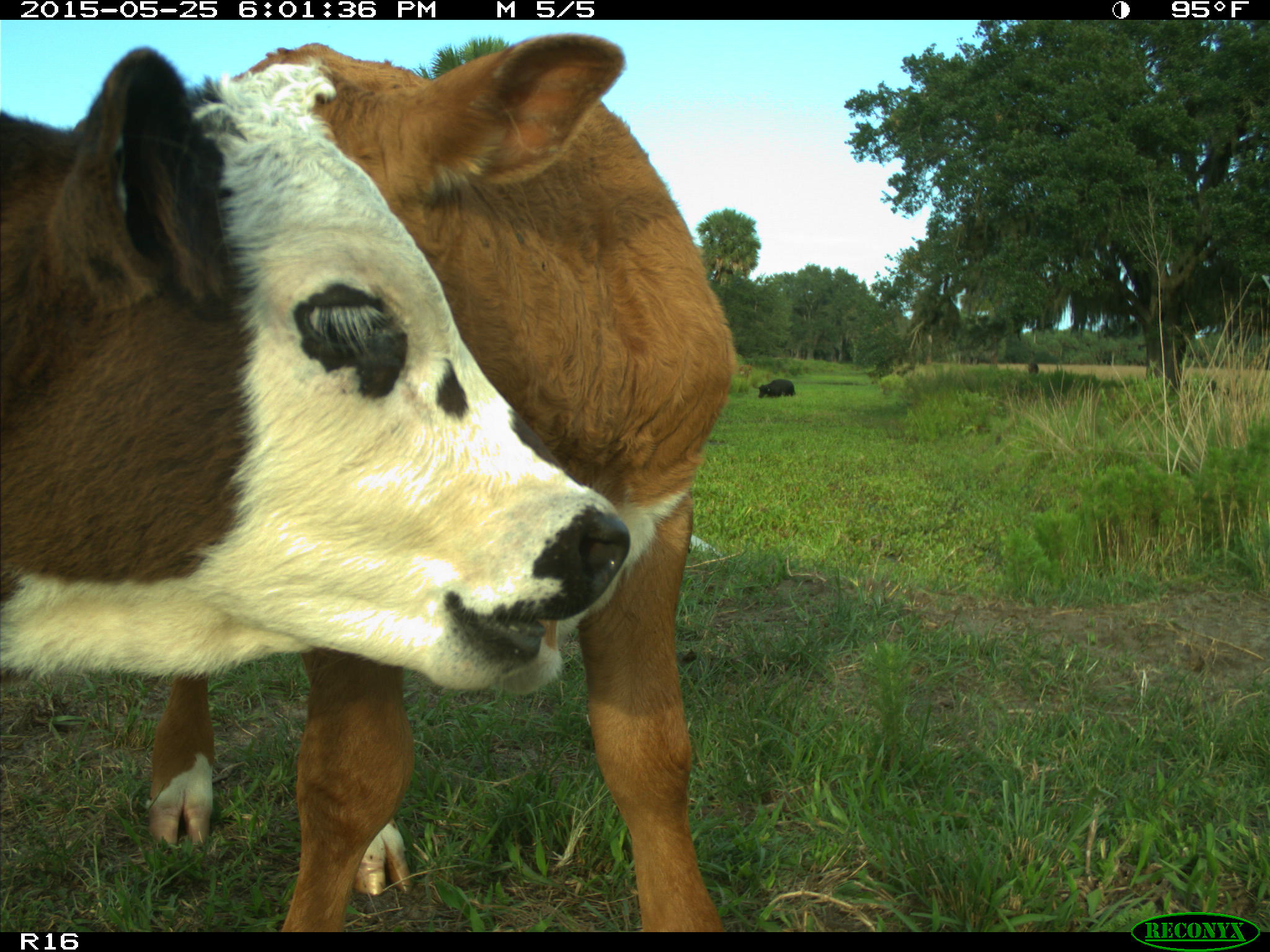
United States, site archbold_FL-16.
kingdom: Animalia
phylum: Chordata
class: Mammalia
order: Artiodactyla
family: Bovidae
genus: Bos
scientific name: Bos taurus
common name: domestic cow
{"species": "Bos taurus (domestic cow)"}